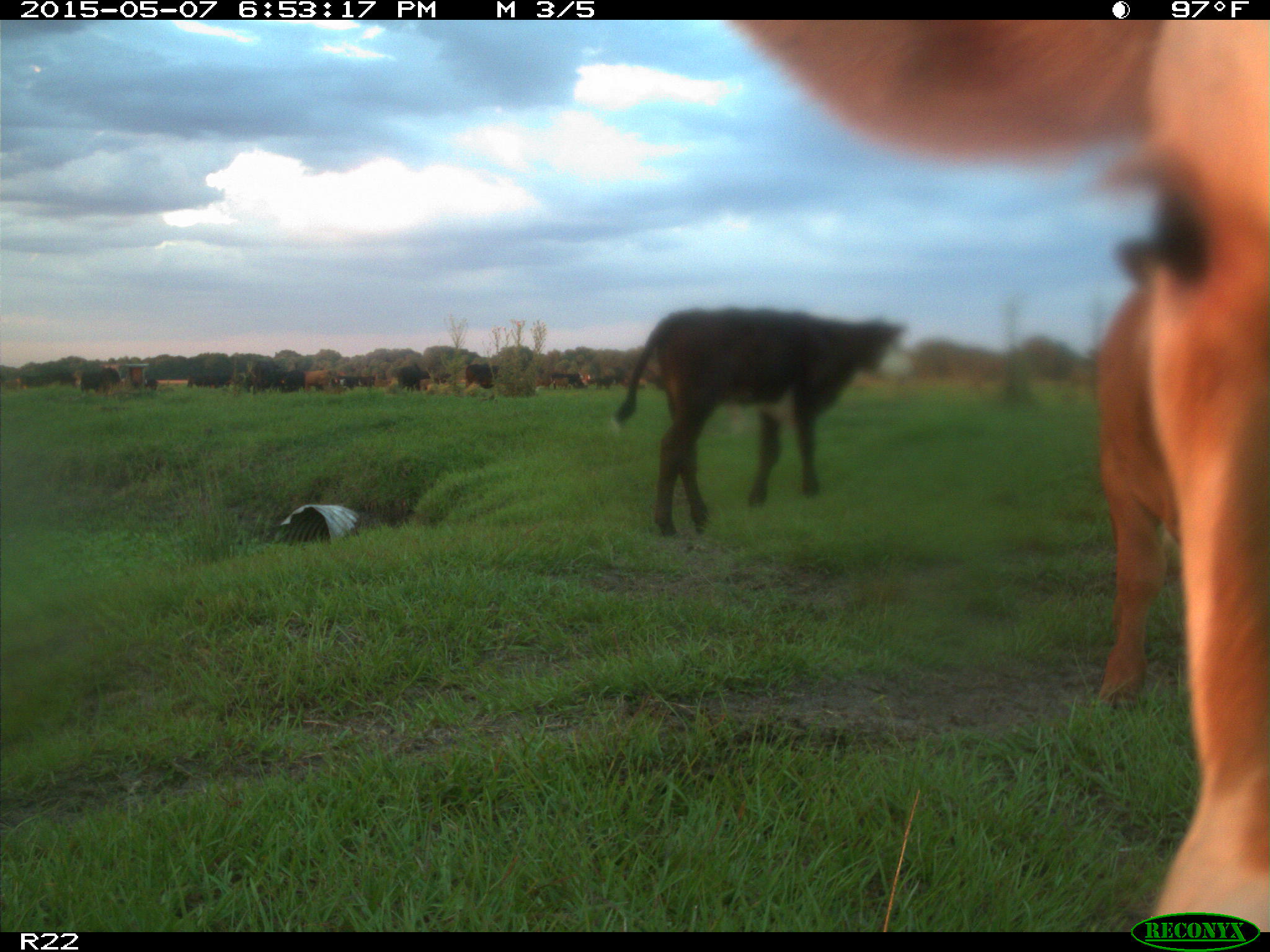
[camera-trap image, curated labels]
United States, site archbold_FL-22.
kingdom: Animalia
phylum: Chordata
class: Mammalia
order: Artiodactyla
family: Bovidae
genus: Bos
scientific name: Bos taurus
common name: domestic cow